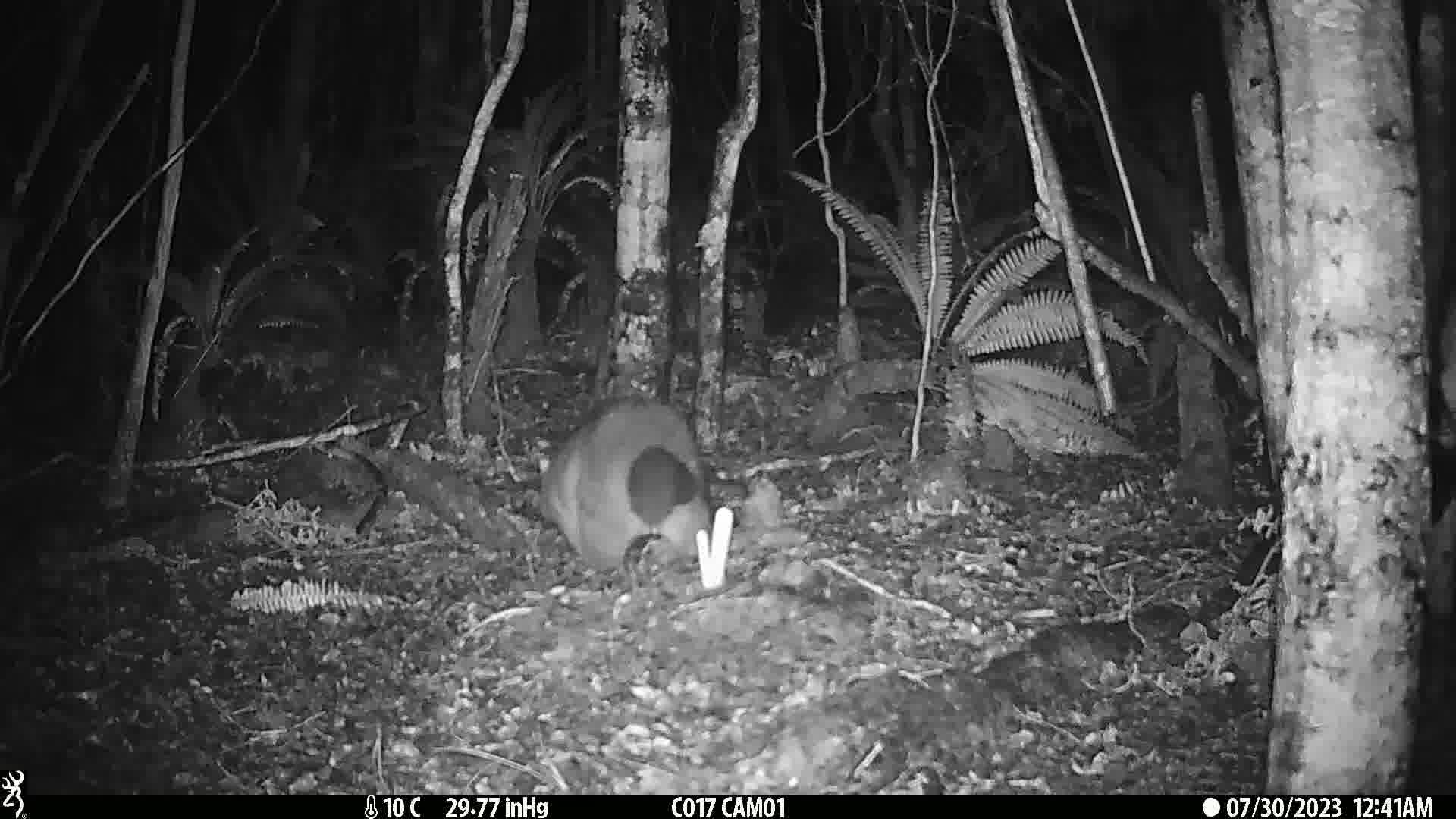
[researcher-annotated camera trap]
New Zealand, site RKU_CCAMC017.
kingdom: Animalia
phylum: Chordata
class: Mammalia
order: Diprotodontia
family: Phalangeridae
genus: Trichosurus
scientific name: Trichosurus vulpecula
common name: common brushtail possum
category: possum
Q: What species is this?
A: Possum (common brushtail possum) (Trichosurus vulpecula).